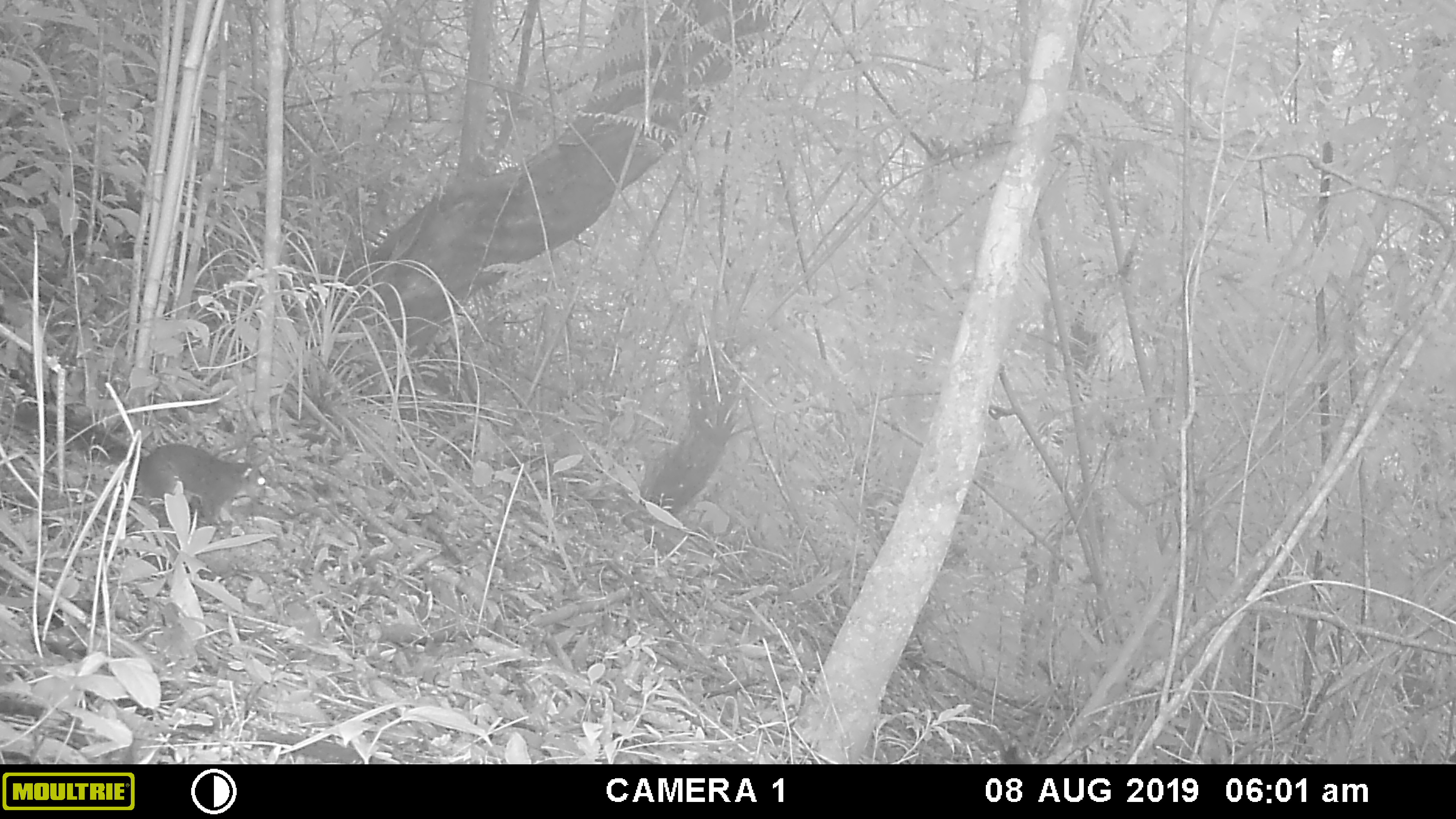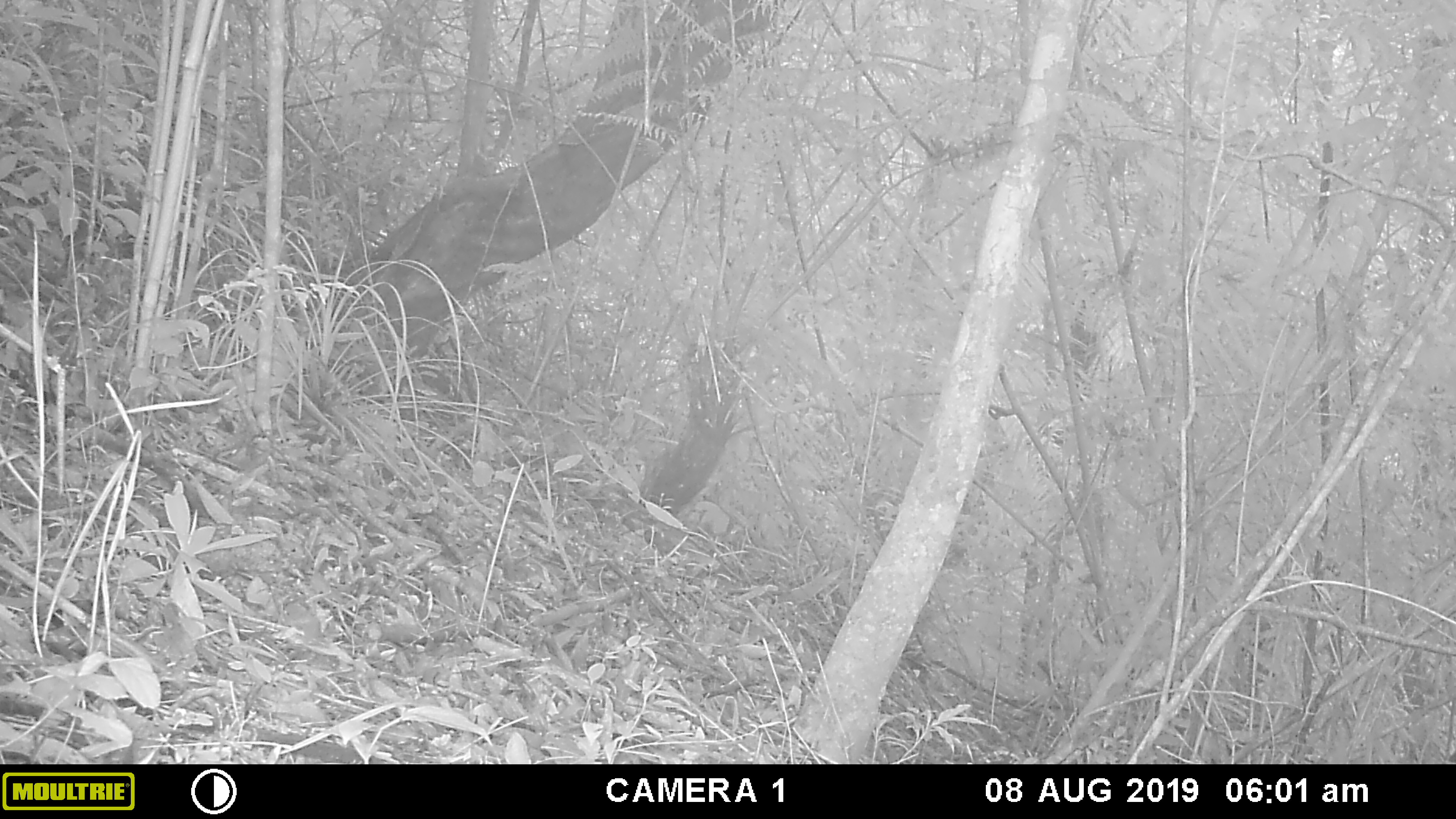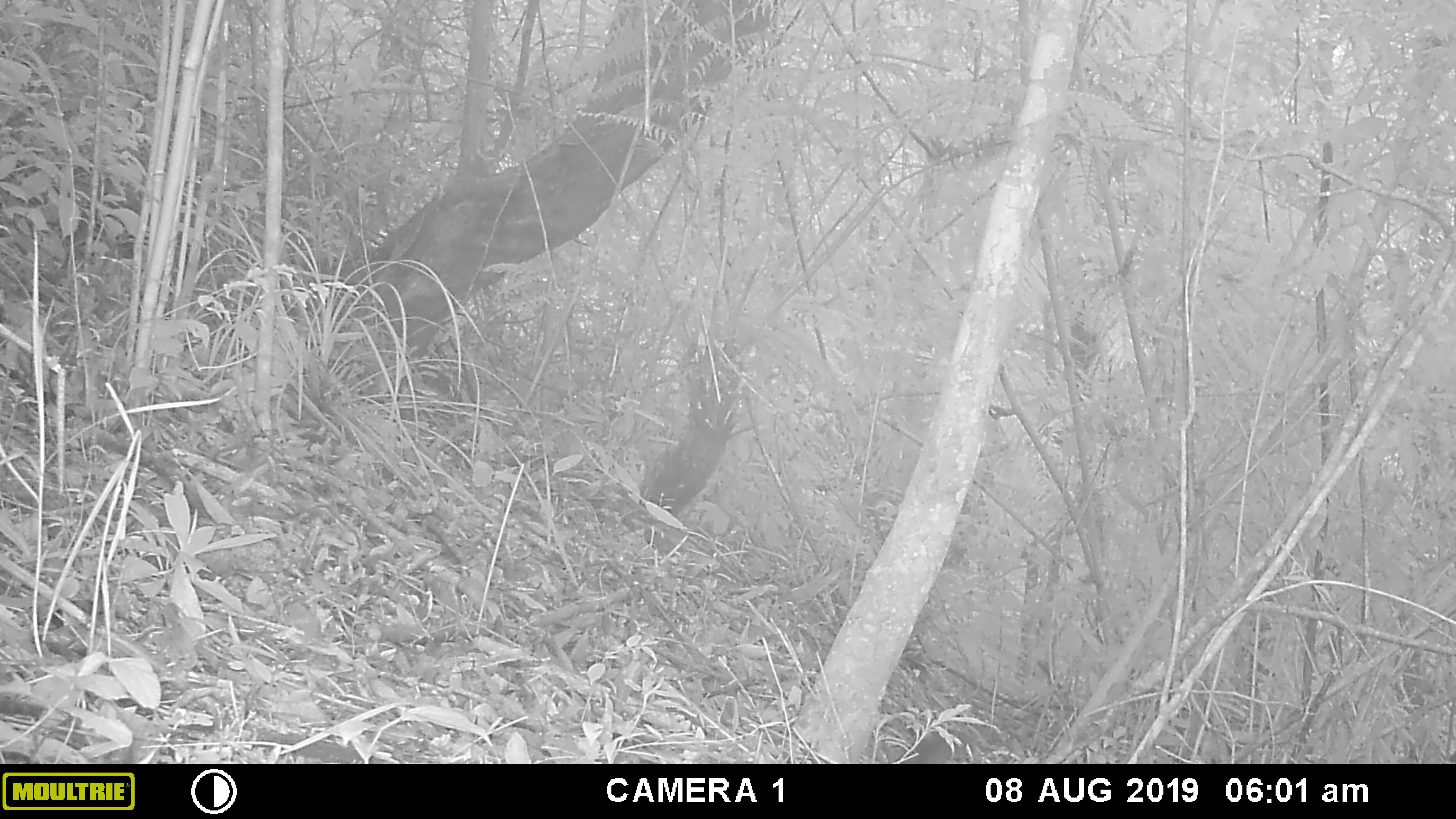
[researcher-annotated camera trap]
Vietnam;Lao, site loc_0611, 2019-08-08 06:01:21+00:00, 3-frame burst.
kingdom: Animalia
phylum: Chordata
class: Mammalia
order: Rodentia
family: Sciuridae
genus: Dremomys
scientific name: Dremomys rufigenis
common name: red-cheeked squirrel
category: red cheeked squirrel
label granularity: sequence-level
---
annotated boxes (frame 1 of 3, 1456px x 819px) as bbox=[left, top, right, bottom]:
red cheeked squirrel: bbox=[12, 405, 266, 530]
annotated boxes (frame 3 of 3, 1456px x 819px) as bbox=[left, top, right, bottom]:
red cheeked squirrel: bbox=[900, 731, 953, 764]